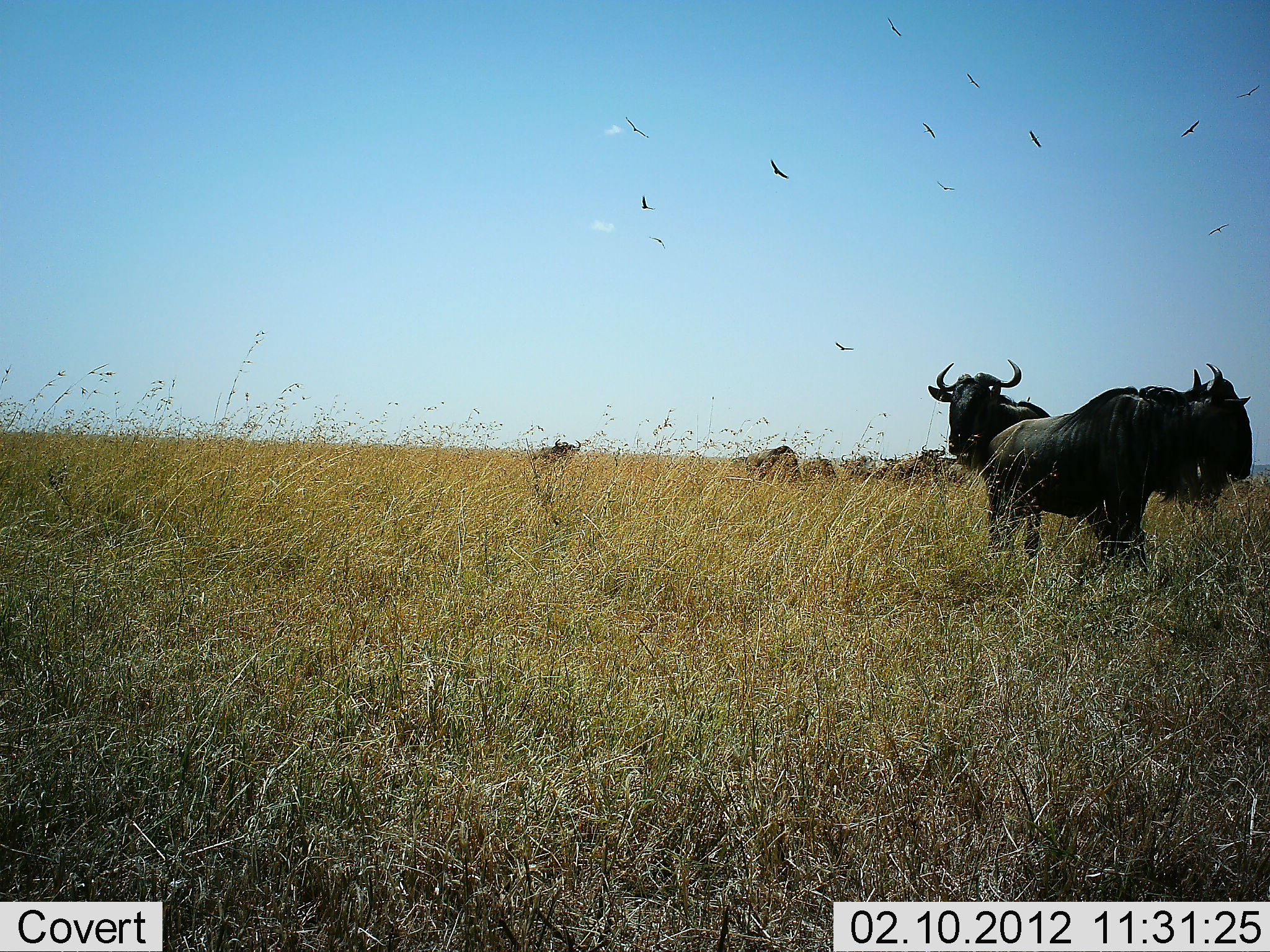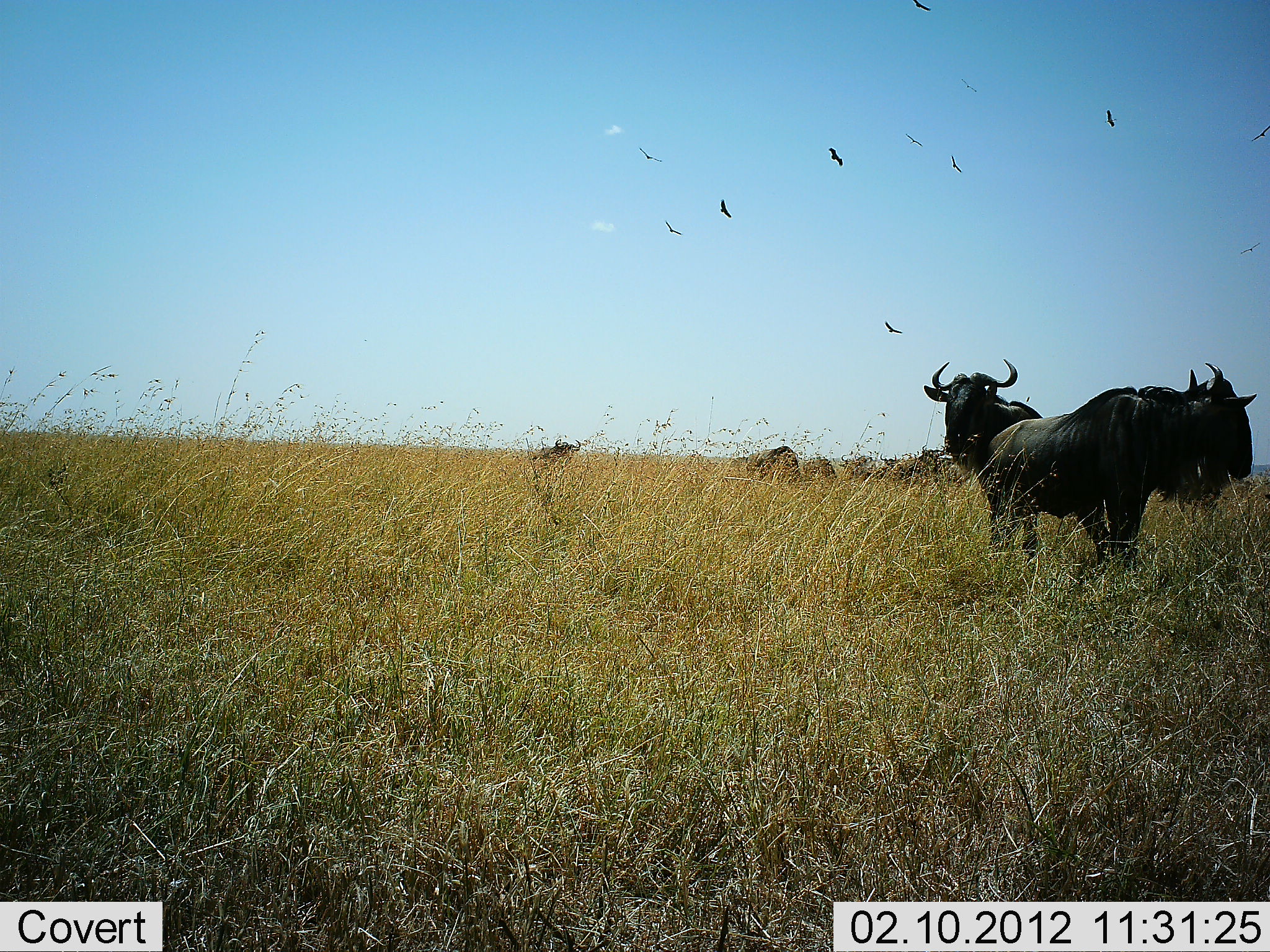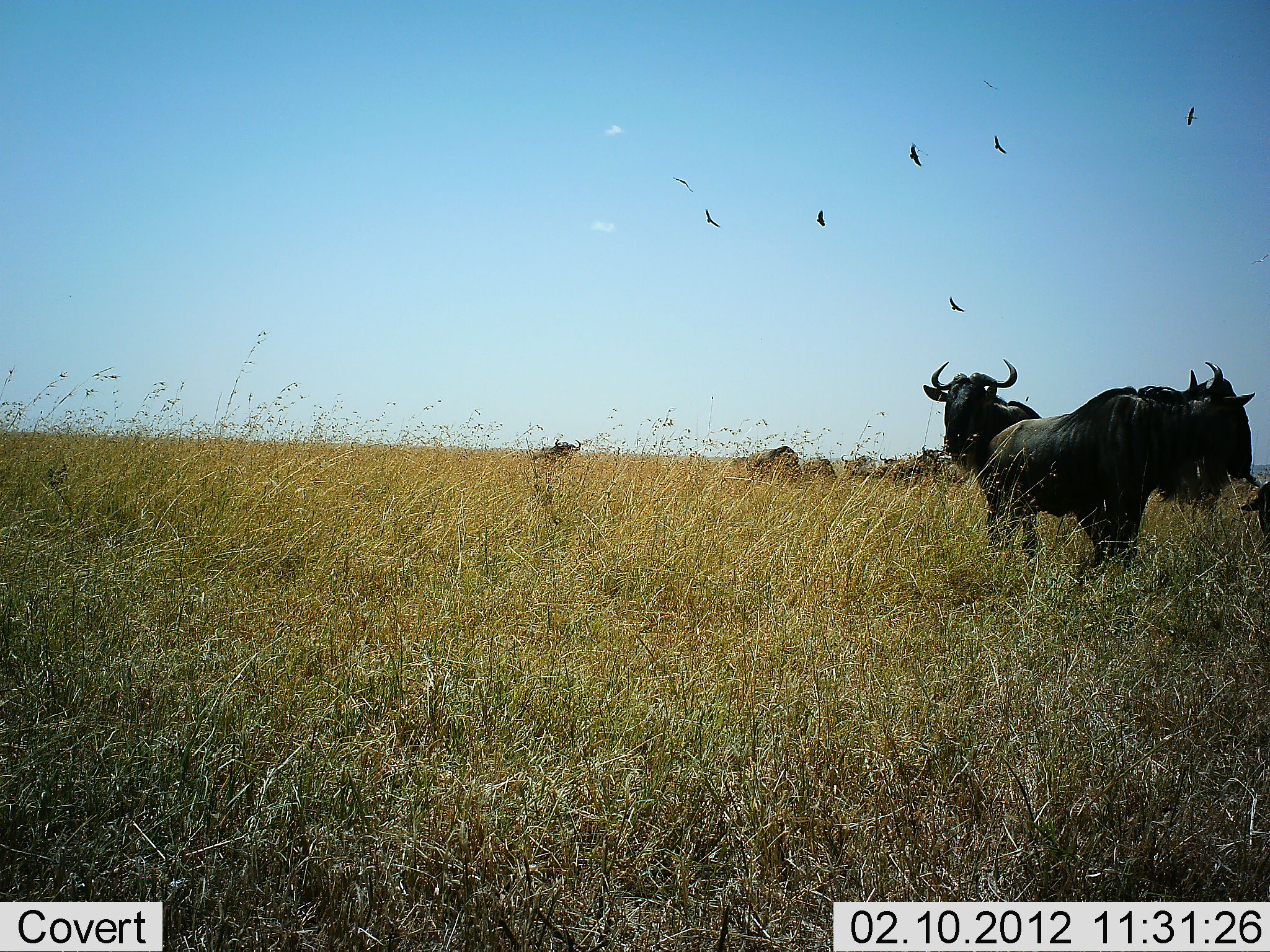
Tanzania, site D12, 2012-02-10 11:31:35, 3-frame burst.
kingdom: Animalia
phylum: Chordata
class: Aves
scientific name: Aves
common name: bird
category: otherbird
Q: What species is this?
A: Otherbird (bird) (Aves).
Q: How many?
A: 11-50.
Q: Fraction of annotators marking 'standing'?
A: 0%.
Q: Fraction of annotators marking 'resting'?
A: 0%.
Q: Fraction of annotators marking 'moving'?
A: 100%.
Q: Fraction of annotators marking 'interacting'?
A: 0%.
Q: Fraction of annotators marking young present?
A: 0%.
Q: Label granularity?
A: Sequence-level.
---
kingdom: Animalia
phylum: Chordata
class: Mammalia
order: Artiodactyla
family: Bovidae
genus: Connochaetes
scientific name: Connochaetes taurinus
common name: blue wildebeest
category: wildebeest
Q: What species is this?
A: Wildebeest (blue wildebeest) (Connochaetes taurinus).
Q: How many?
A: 8.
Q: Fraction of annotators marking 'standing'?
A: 100%.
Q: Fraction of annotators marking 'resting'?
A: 38%.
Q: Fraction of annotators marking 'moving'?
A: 5%.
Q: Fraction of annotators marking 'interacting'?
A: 0%.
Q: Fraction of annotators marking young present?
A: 10%.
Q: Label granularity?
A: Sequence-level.